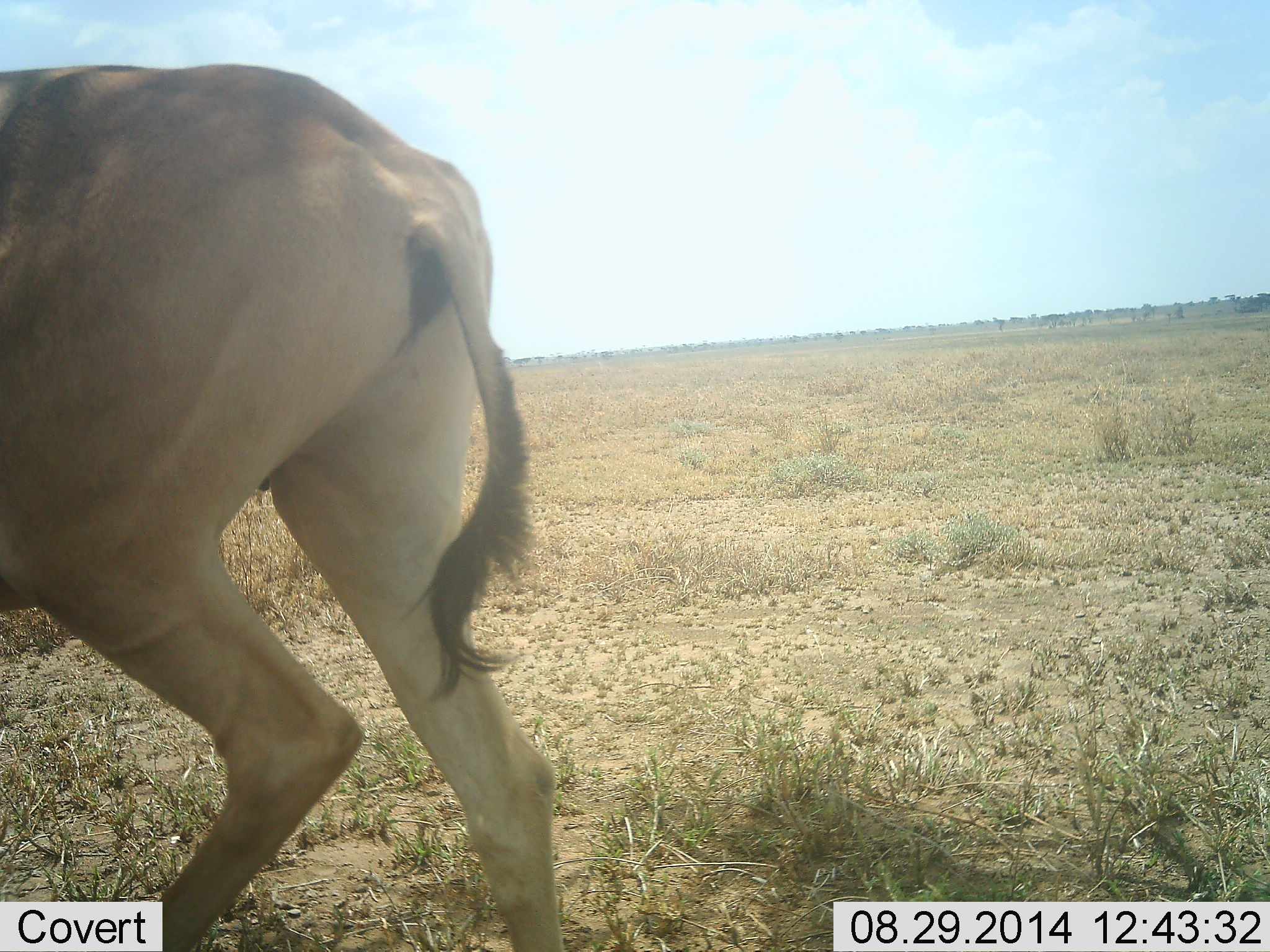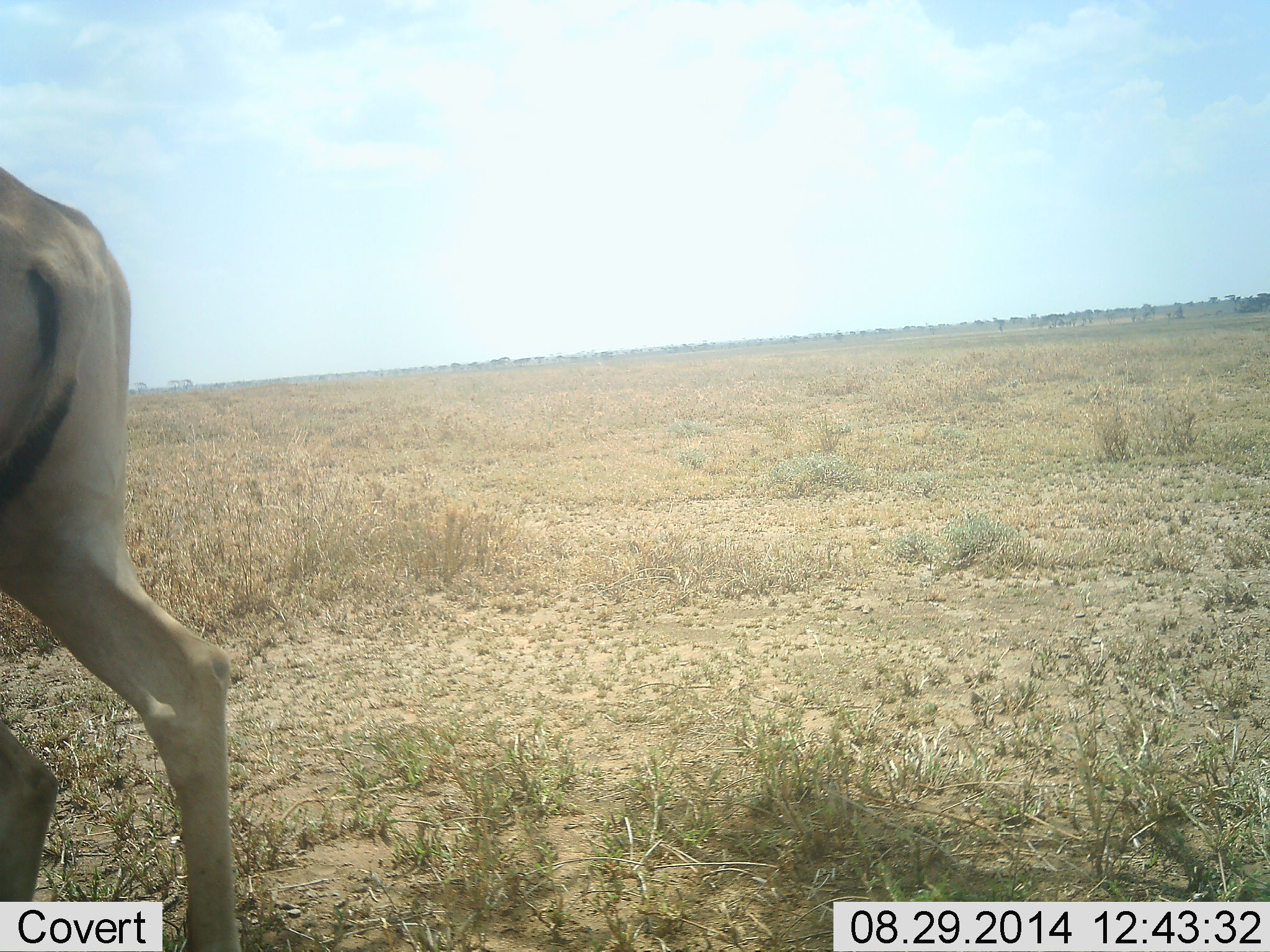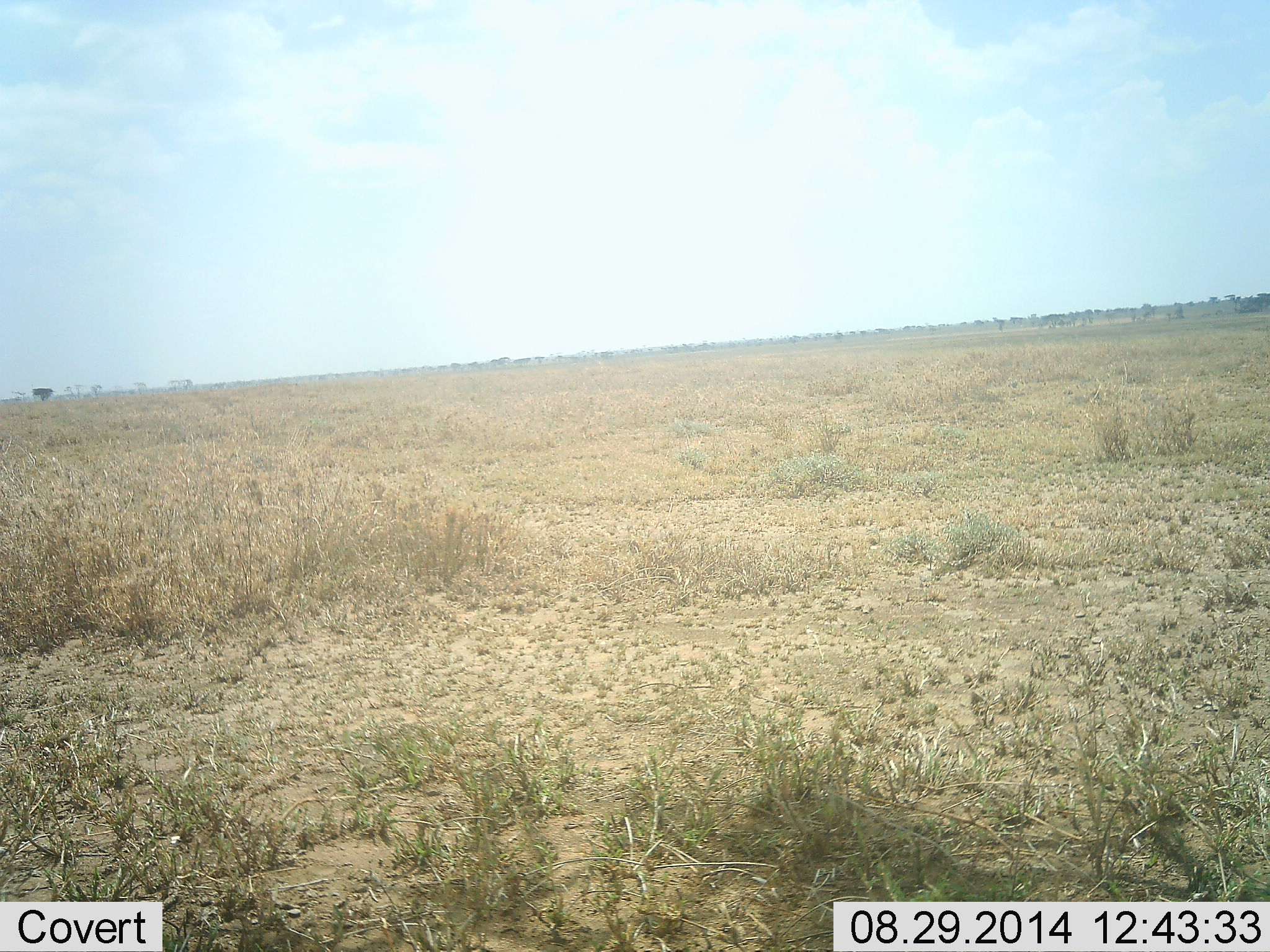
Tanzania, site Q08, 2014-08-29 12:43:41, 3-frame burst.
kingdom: Animalia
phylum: Chordata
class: Mammalia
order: Artiodactyla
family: Bovidae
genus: Alcelaphus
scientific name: Alcelaphus buselaphus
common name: hartebeest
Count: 1.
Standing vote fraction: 10%.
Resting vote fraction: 0%.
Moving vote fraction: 90%.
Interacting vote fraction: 0%.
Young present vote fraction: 0%.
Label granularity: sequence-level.